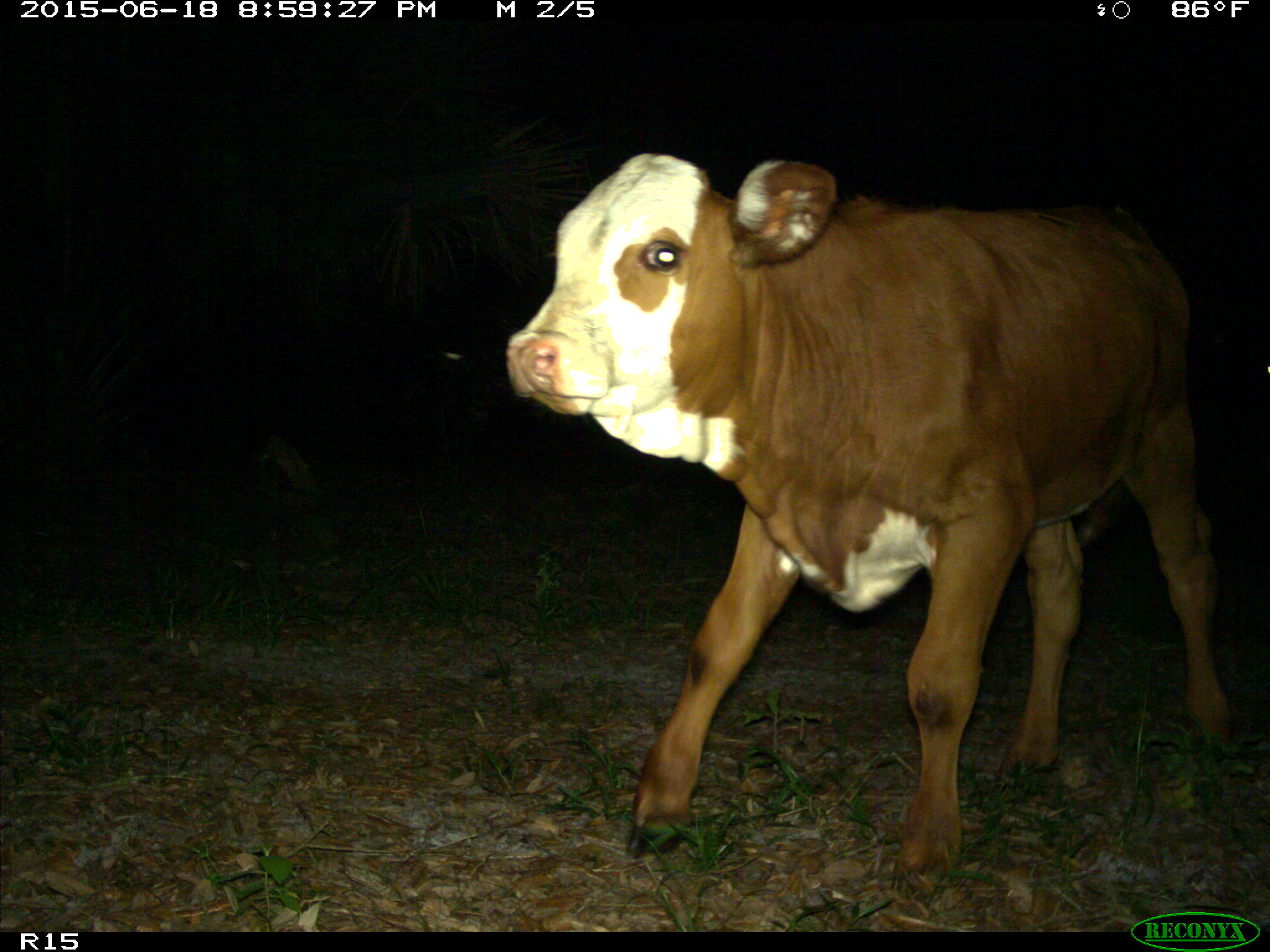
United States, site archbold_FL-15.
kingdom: Animalia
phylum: Chordata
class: Mammalia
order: Artiodactyla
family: Bovidae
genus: Bos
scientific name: Bos taurus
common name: domestic cow